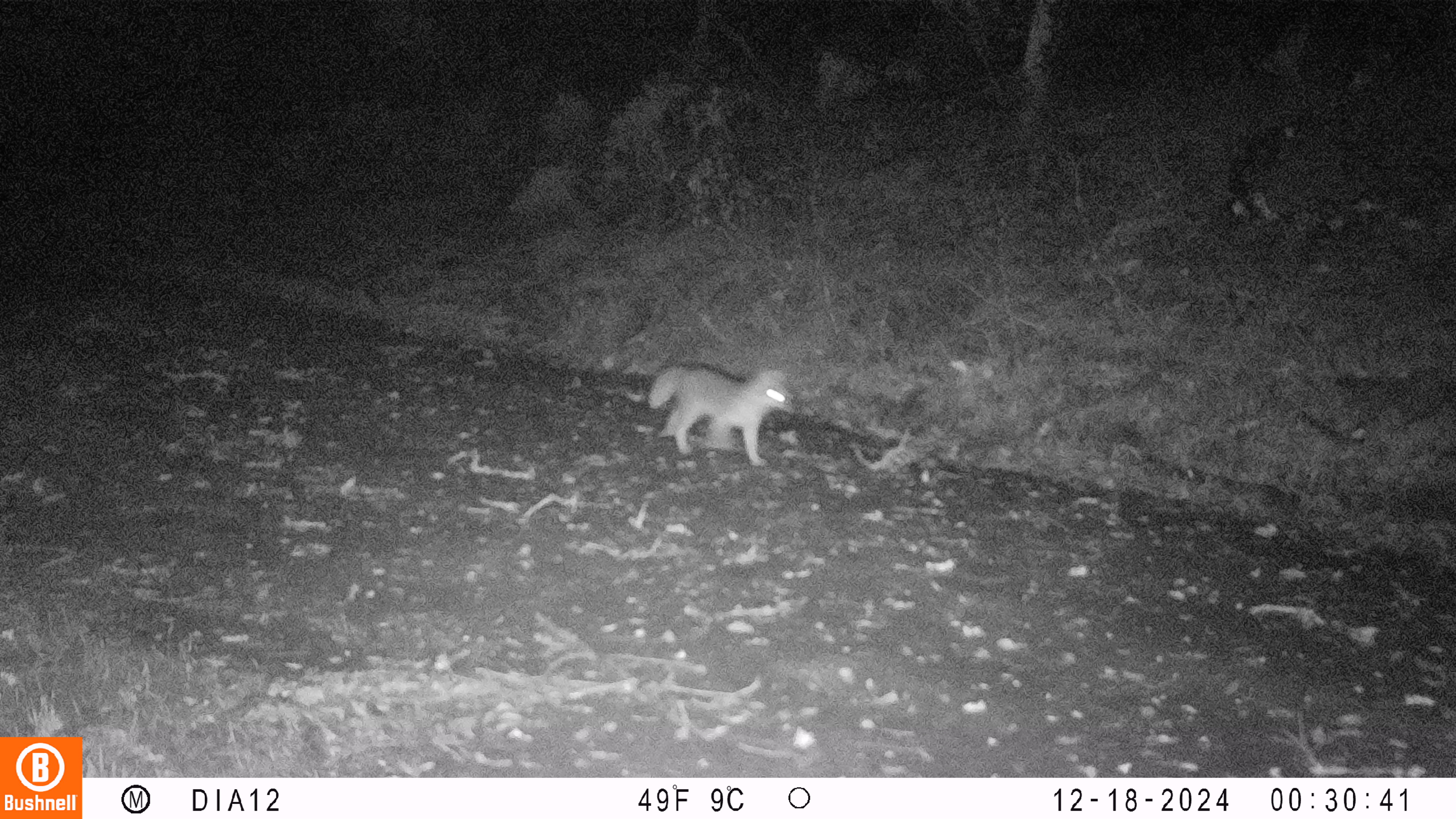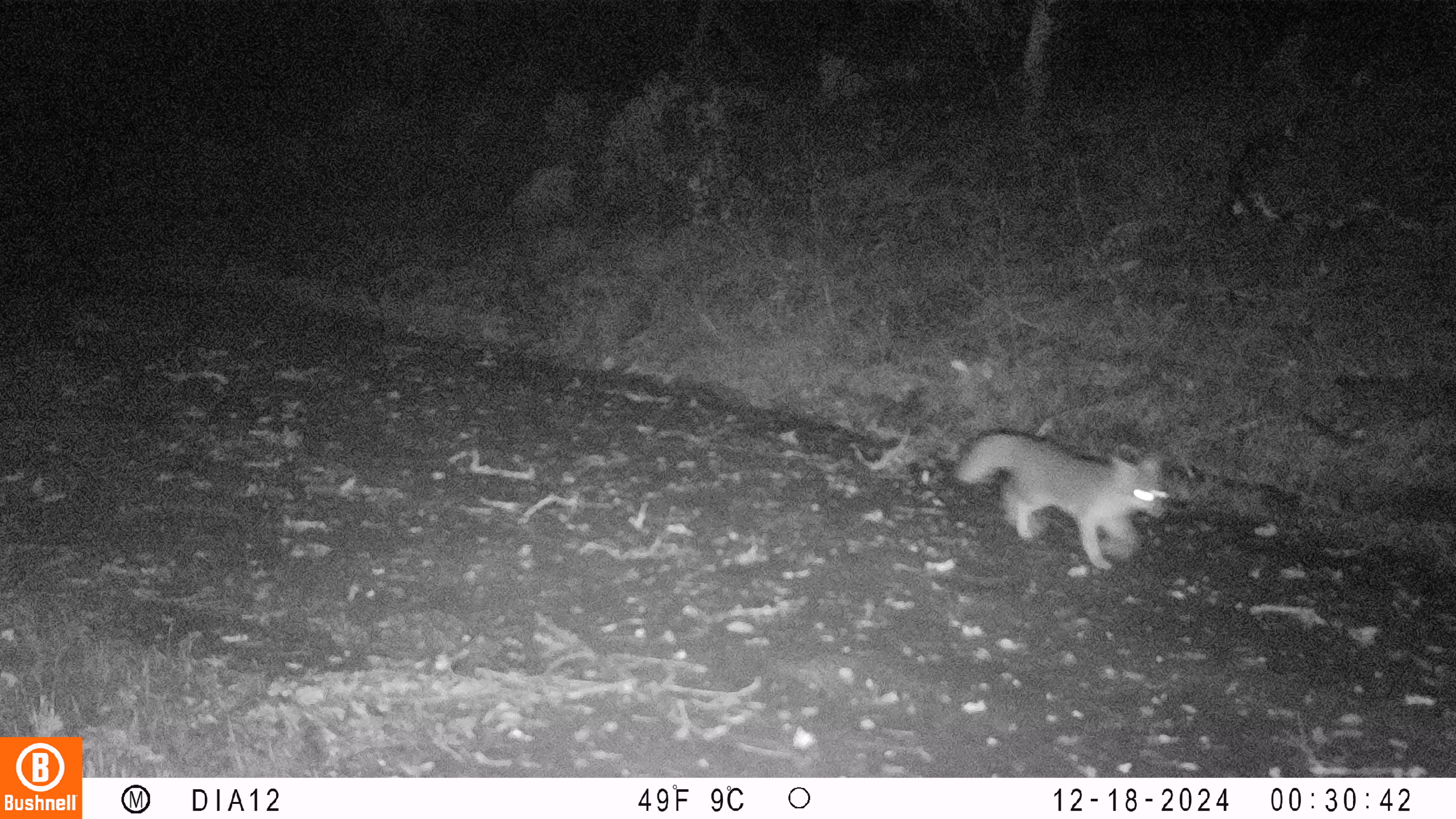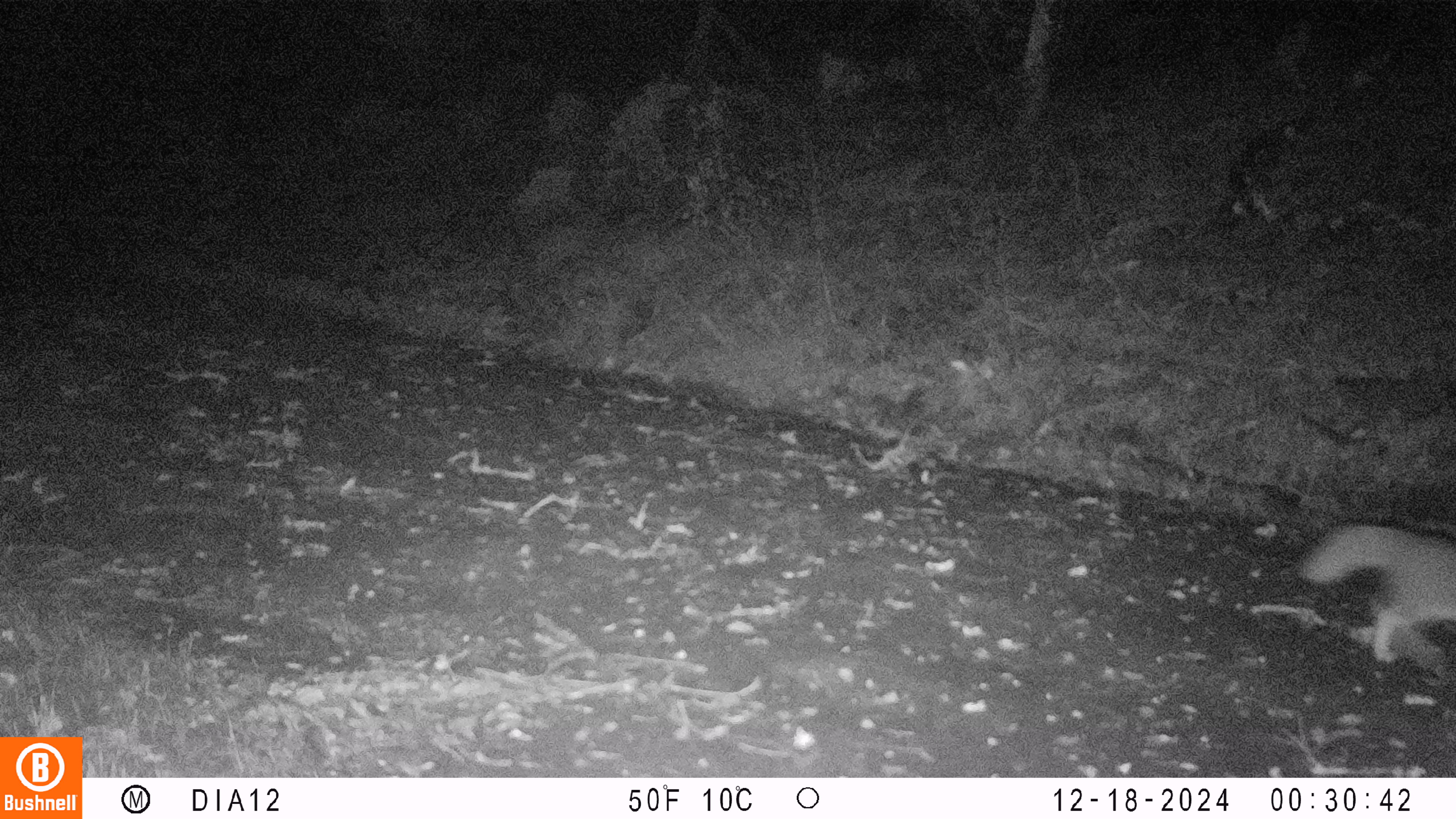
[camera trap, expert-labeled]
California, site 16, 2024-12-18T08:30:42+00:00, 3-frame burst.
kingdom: Animalia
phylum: Chordata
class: Mammalia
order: Carnivora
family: Canidae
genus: Urocyon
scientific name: Urocyon cinereoargenteus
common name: gray fox